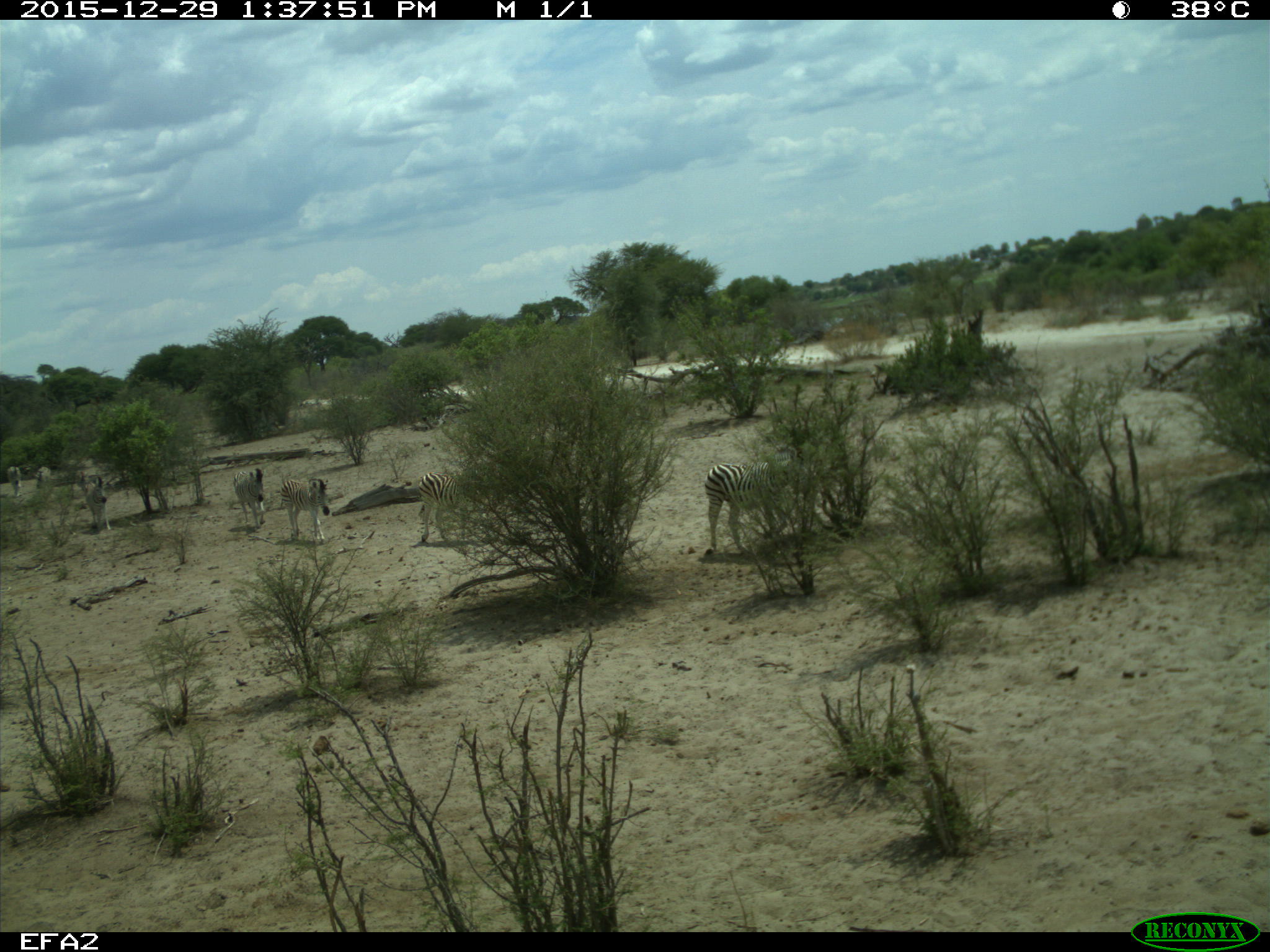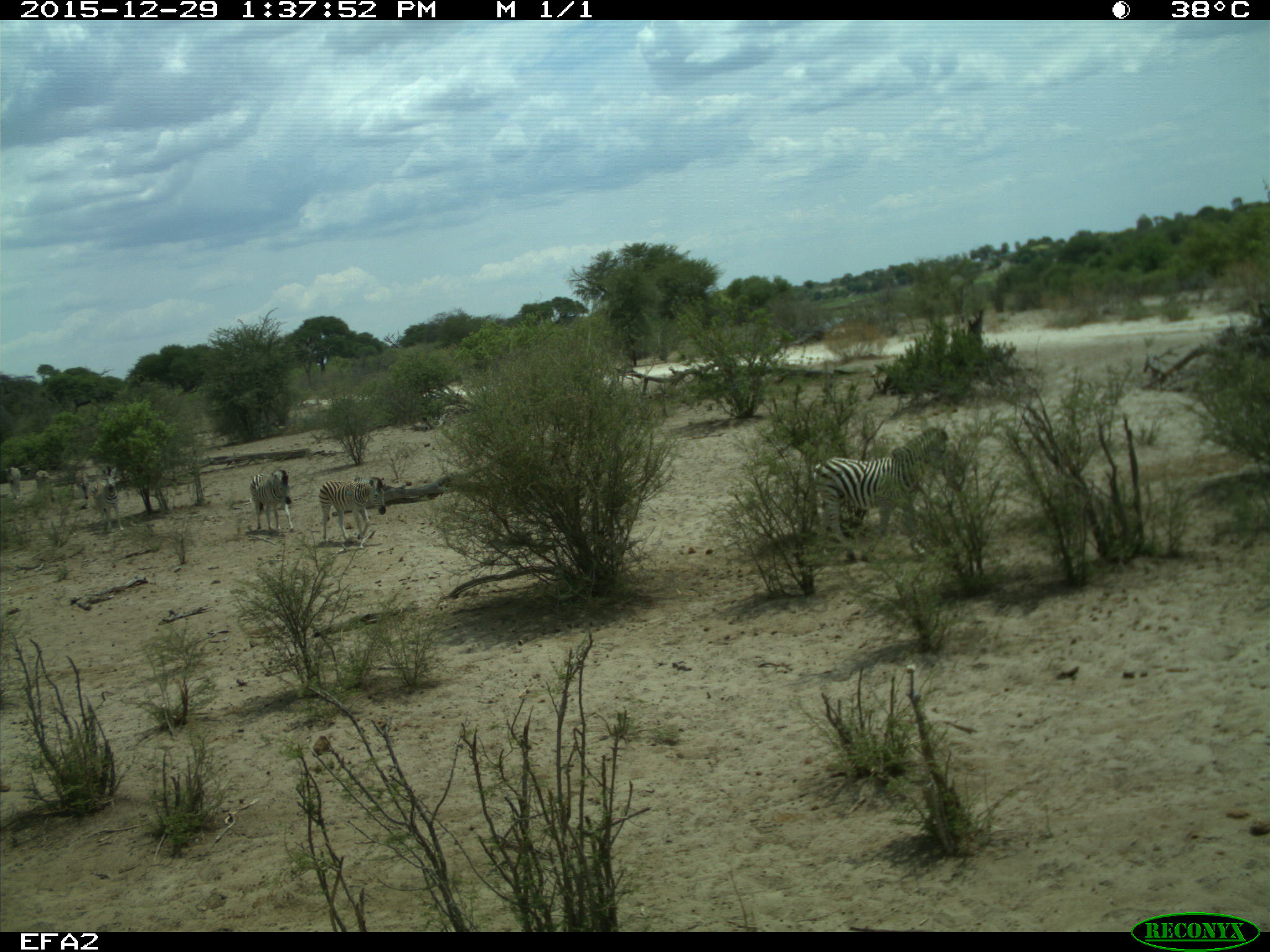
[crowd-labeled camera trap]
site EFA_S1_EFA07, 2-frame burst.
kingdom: Animalia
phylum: Chordata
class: Mammalia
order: Perissodactyla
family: Equidae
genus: Equus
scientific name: Equus quagga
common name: plains zebra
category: zebraplains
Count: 7.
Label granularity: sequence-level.